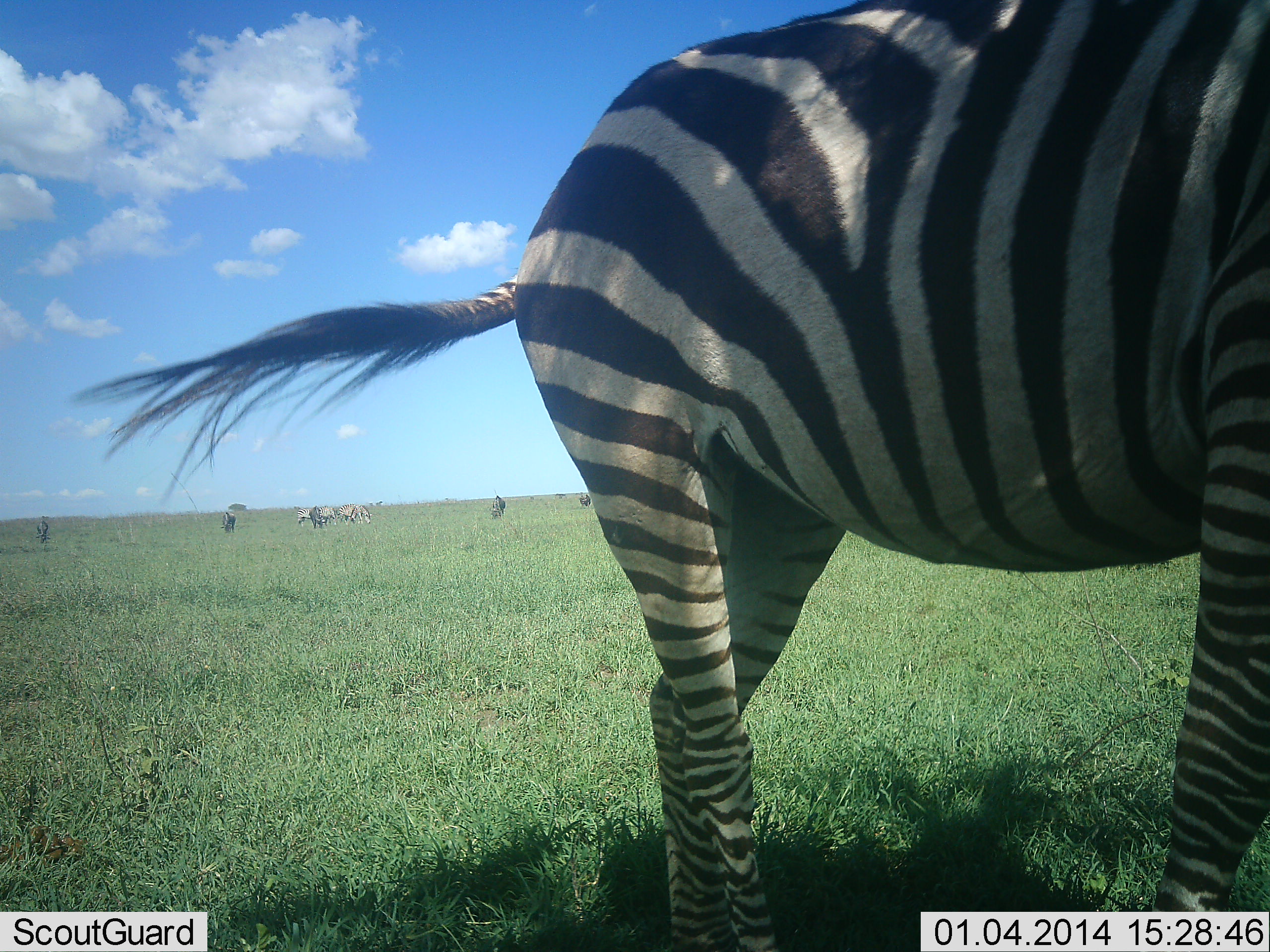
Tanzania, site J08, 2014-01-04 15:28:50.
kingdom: Animalia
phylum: Chordata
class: Mammalia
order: Perissodactyla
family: Equidae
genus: Equus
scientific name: Equus quagga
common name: plains zebra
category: zebra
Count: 8.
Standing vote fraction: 60%.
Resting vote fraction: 0%.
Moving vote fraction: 30%.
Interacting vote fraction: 0%.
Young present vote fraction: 0%.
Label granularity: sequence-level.